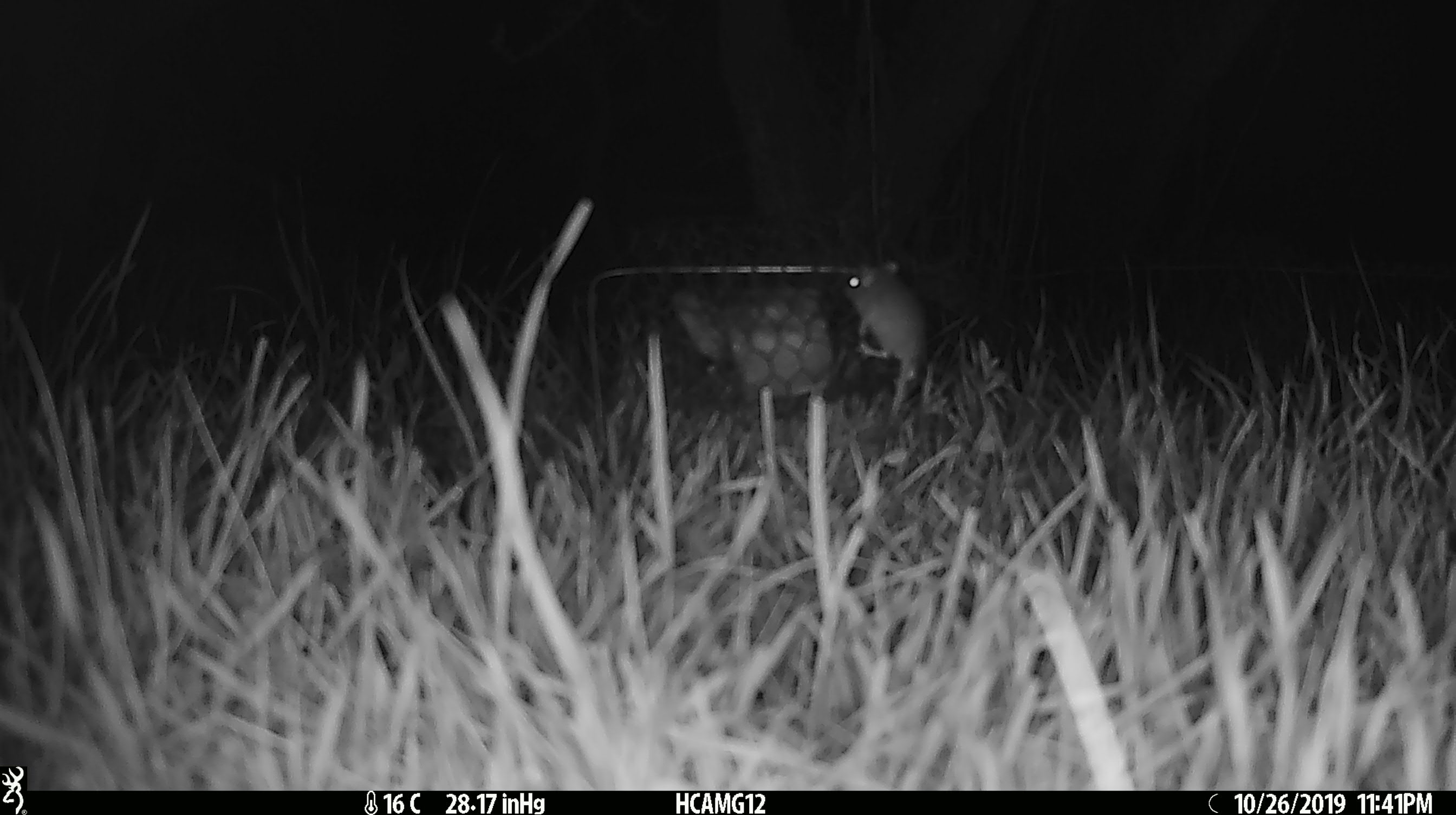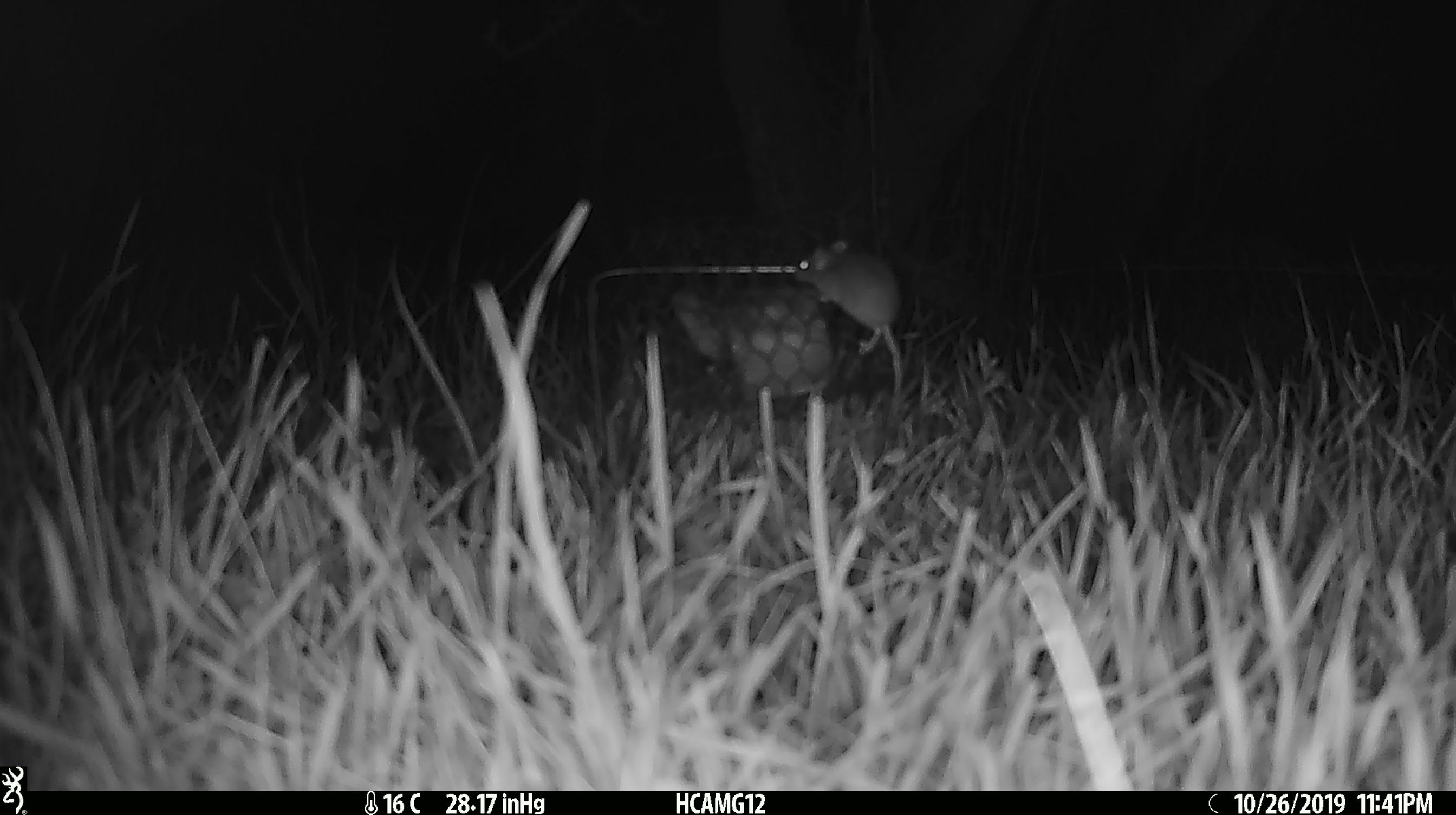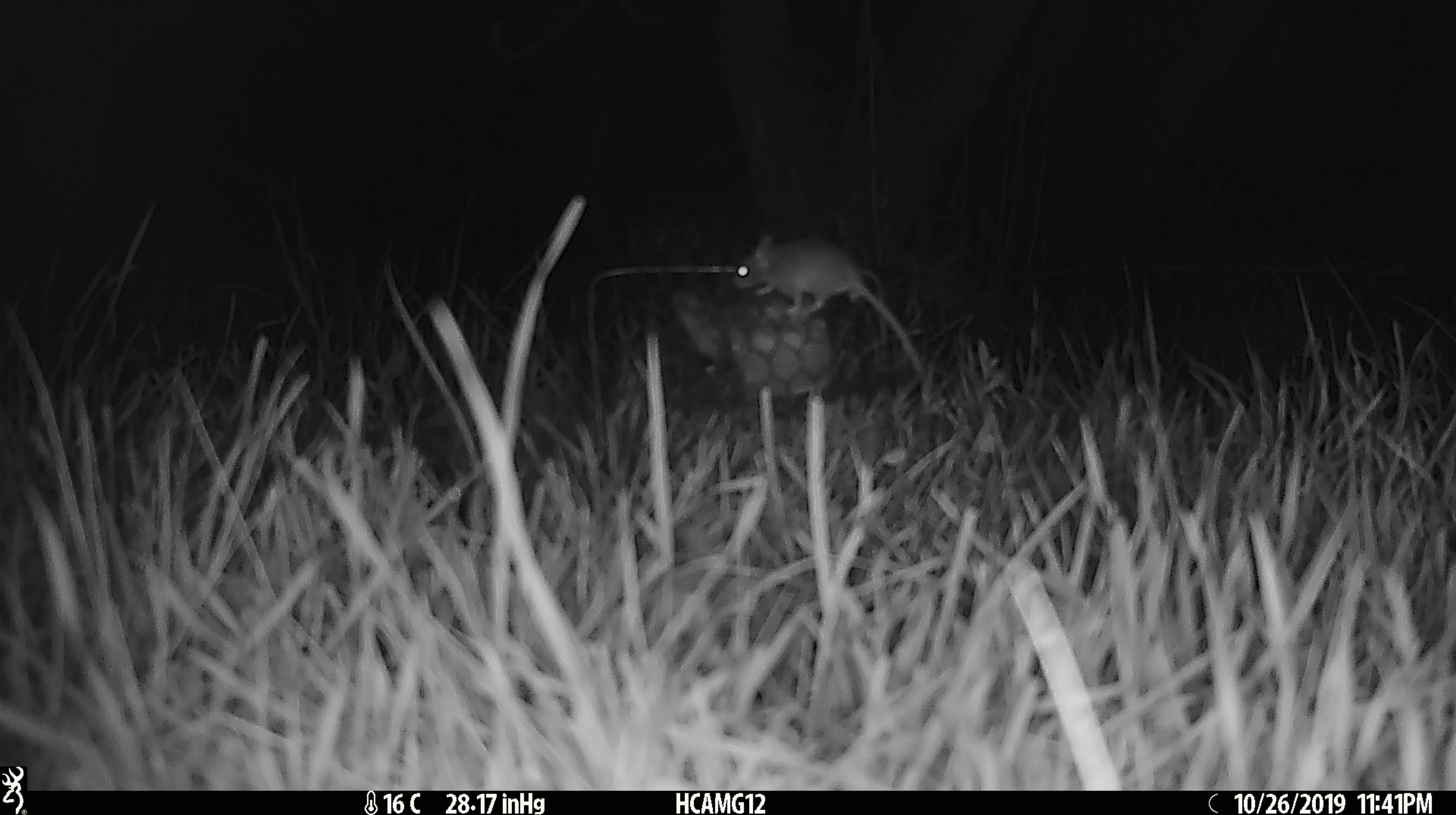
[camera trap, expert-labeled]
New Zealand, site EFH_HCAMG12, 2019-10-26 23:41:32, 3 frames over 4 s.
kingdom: Animalia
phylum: Chordata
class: Mammalia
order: Rodentia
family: Muridae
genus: Mus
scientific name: Mus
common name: mouse